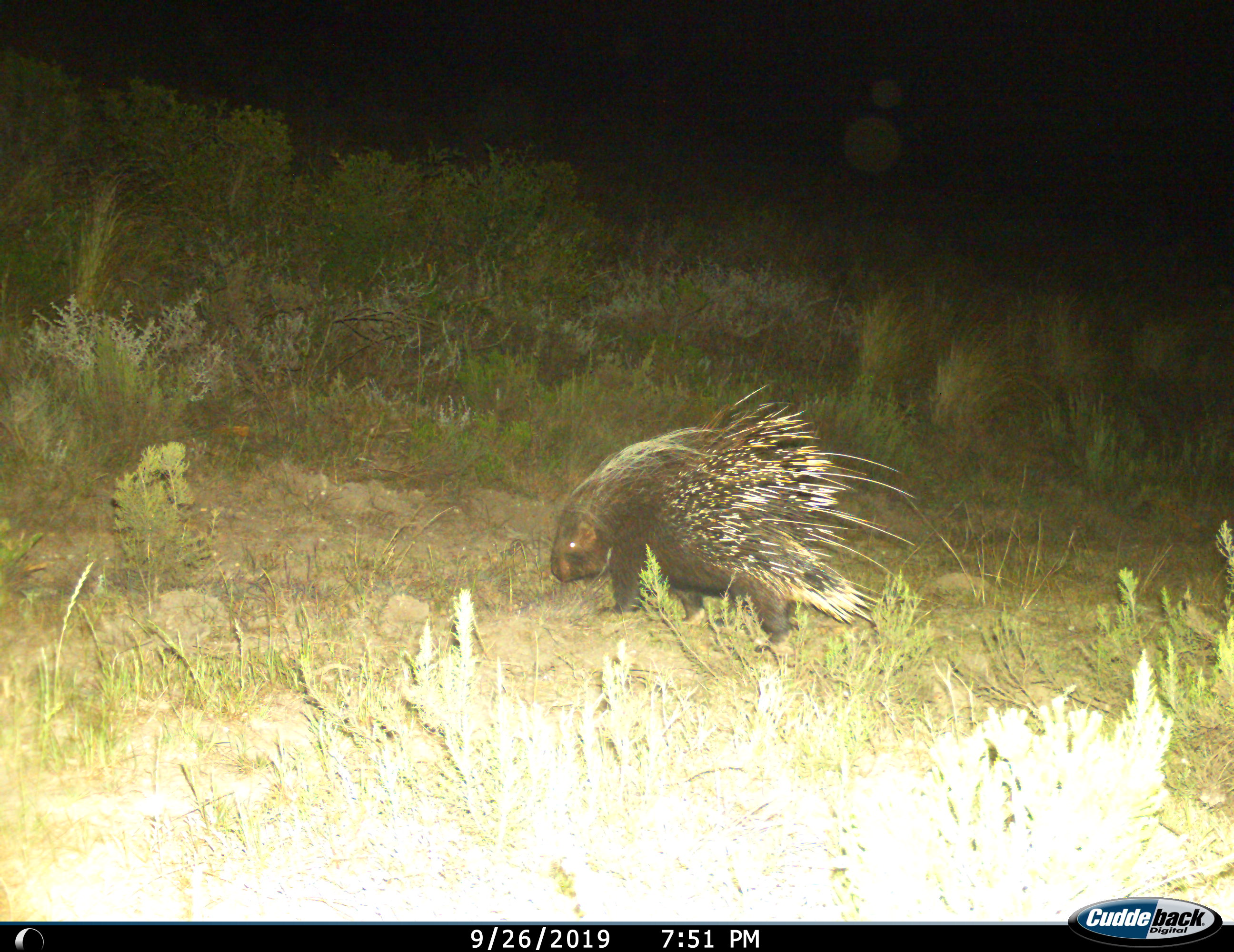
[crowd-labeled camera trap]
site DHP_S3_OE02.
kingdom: Animalia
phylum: Chordata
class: Mammalia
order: Rodentia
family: Hystricidae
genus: Hystrix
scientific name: Hystrix cristata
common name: crested porcupine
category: porcupine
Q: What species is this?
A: Porcupine (crested porcupine) (Hystrix cristata).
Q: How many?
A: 1.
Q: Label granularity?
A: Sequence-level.